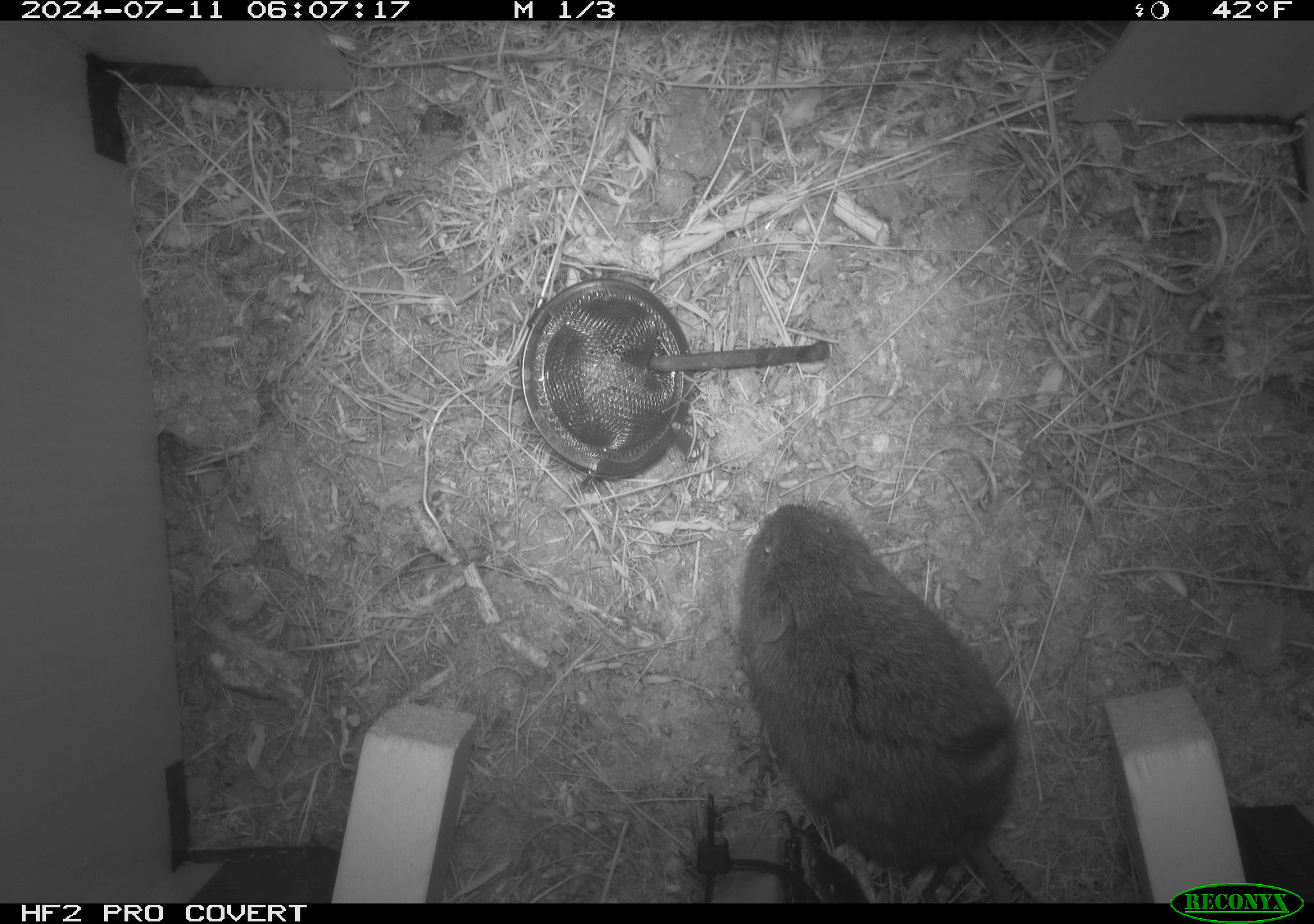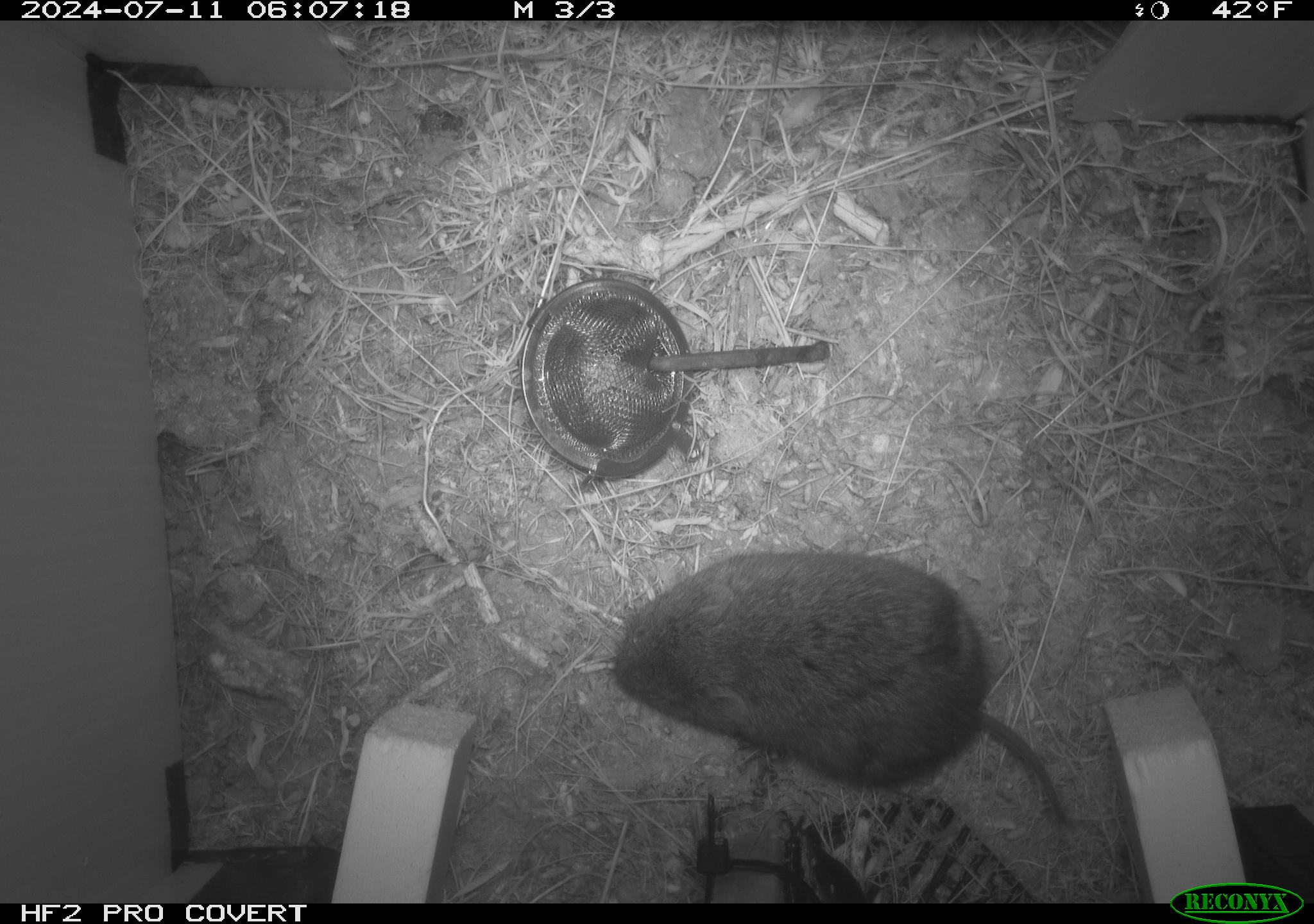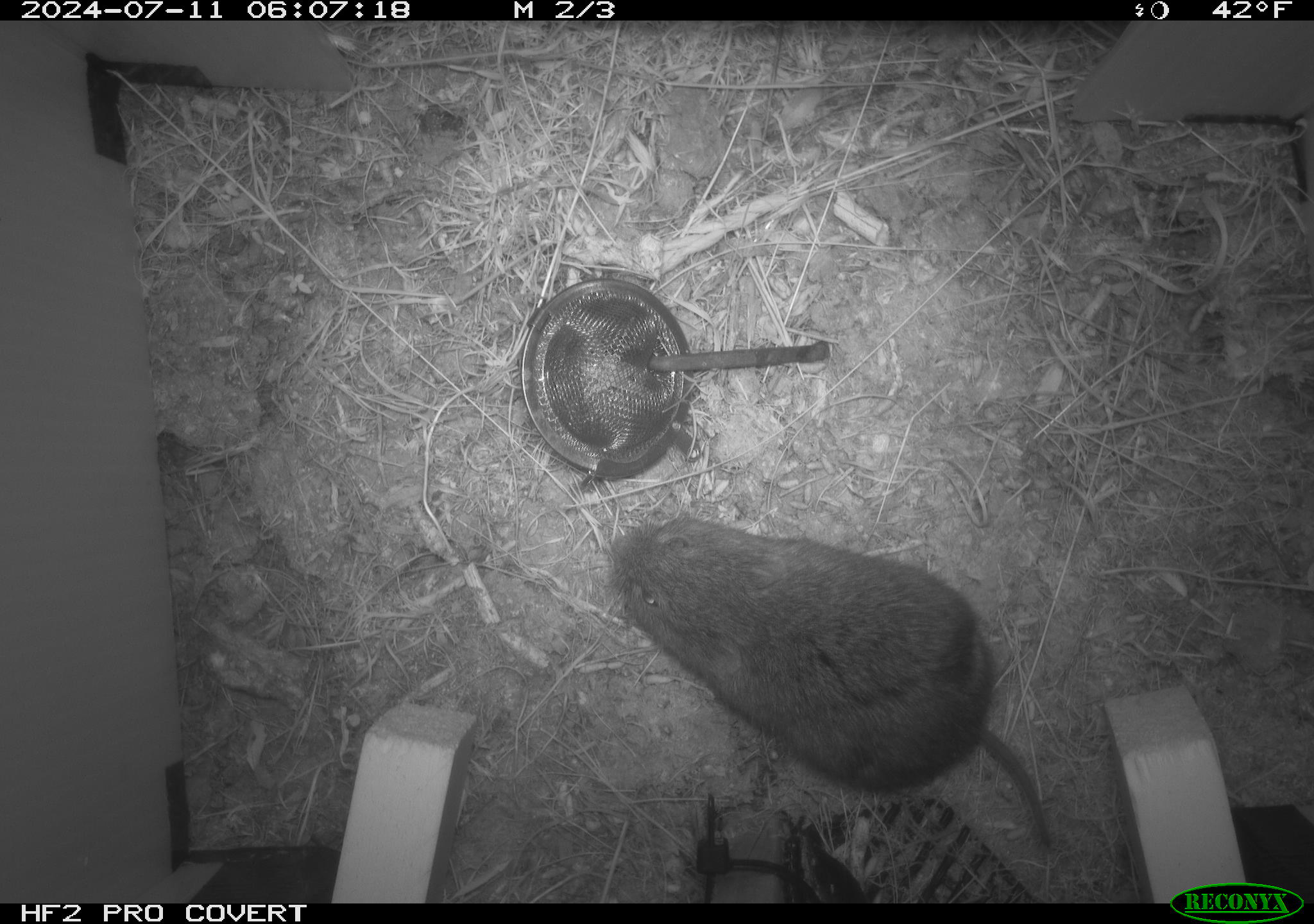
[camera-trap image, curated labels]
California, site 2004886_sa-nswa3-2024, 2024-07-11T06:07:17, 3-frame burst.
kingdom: Animalia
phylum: Chordata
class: Mammalia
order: Rodentia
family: Cricetidae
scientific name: Arvicolinae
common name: voles, lemmings, and muskrats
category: arvicolinae subfamily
Arvicolinae subfamily (voles, lemmings, and muskrats) (Arvicolinae).